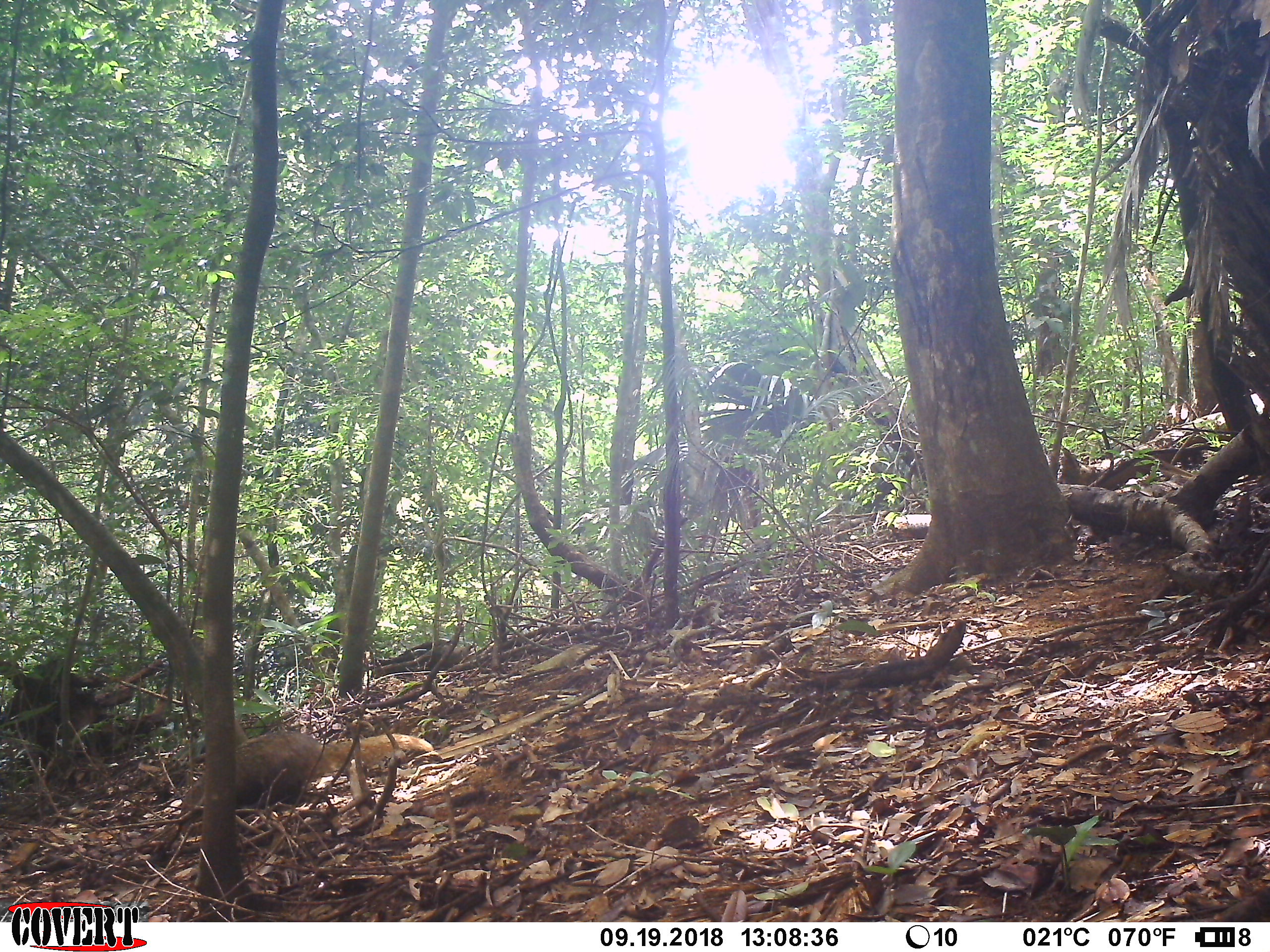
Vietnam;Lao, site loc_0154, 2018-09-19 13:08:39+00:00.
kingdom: Animalia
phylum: Chordata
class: Mammalia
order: Carnivora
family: Herpestidae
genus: Urva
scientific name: Urva urva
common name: crab-eating mongoose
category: crab eating mongoose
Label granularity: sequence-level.